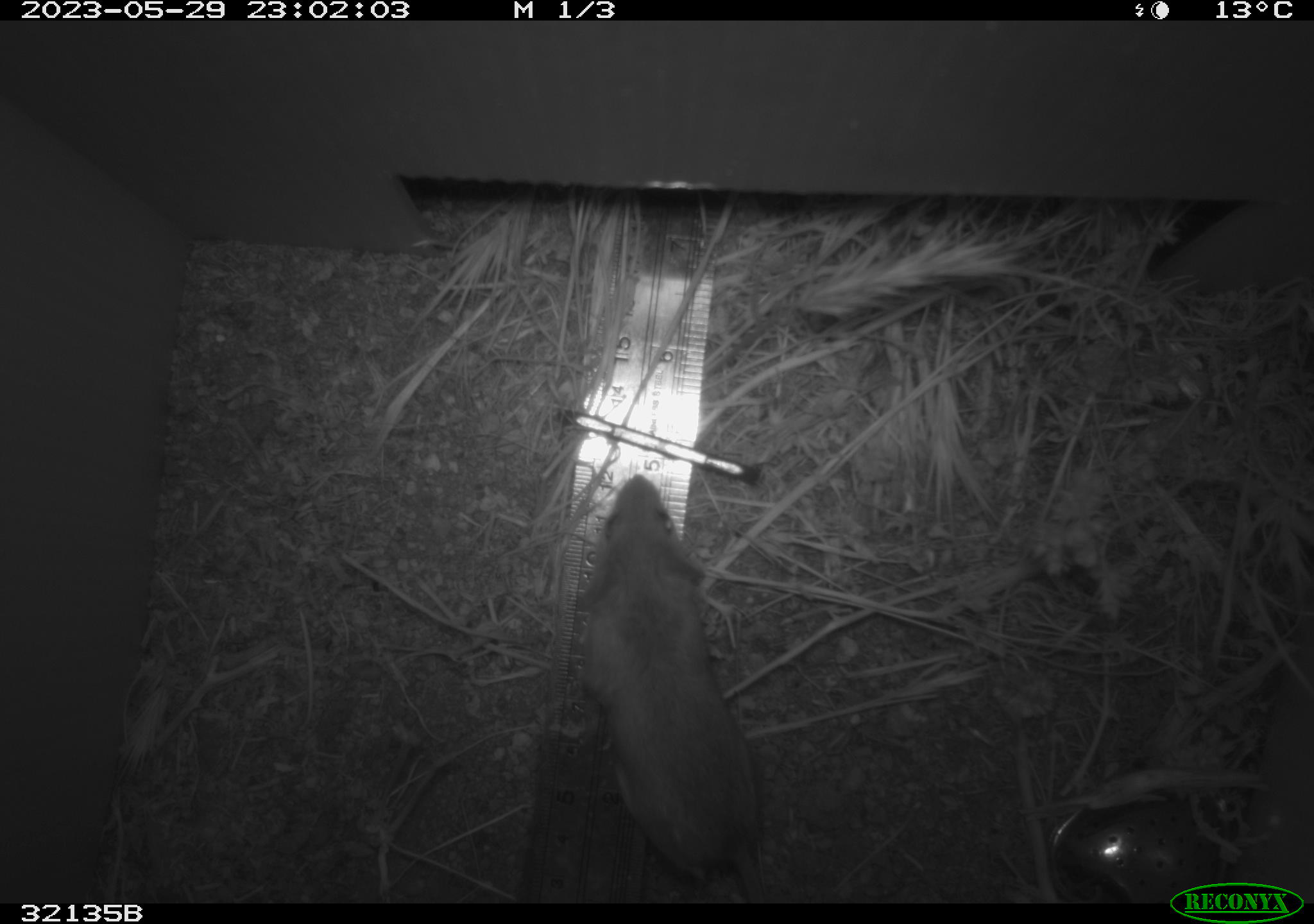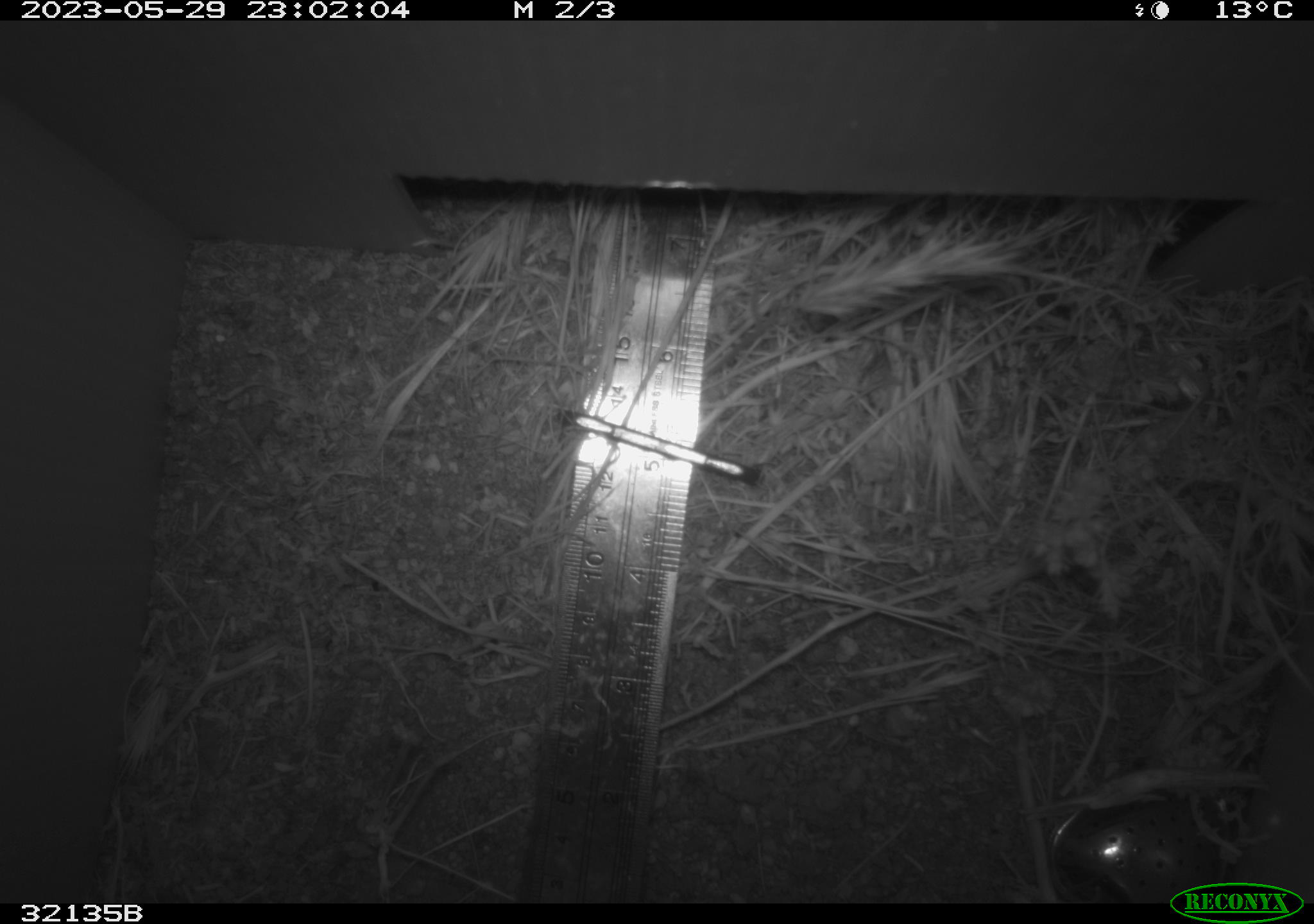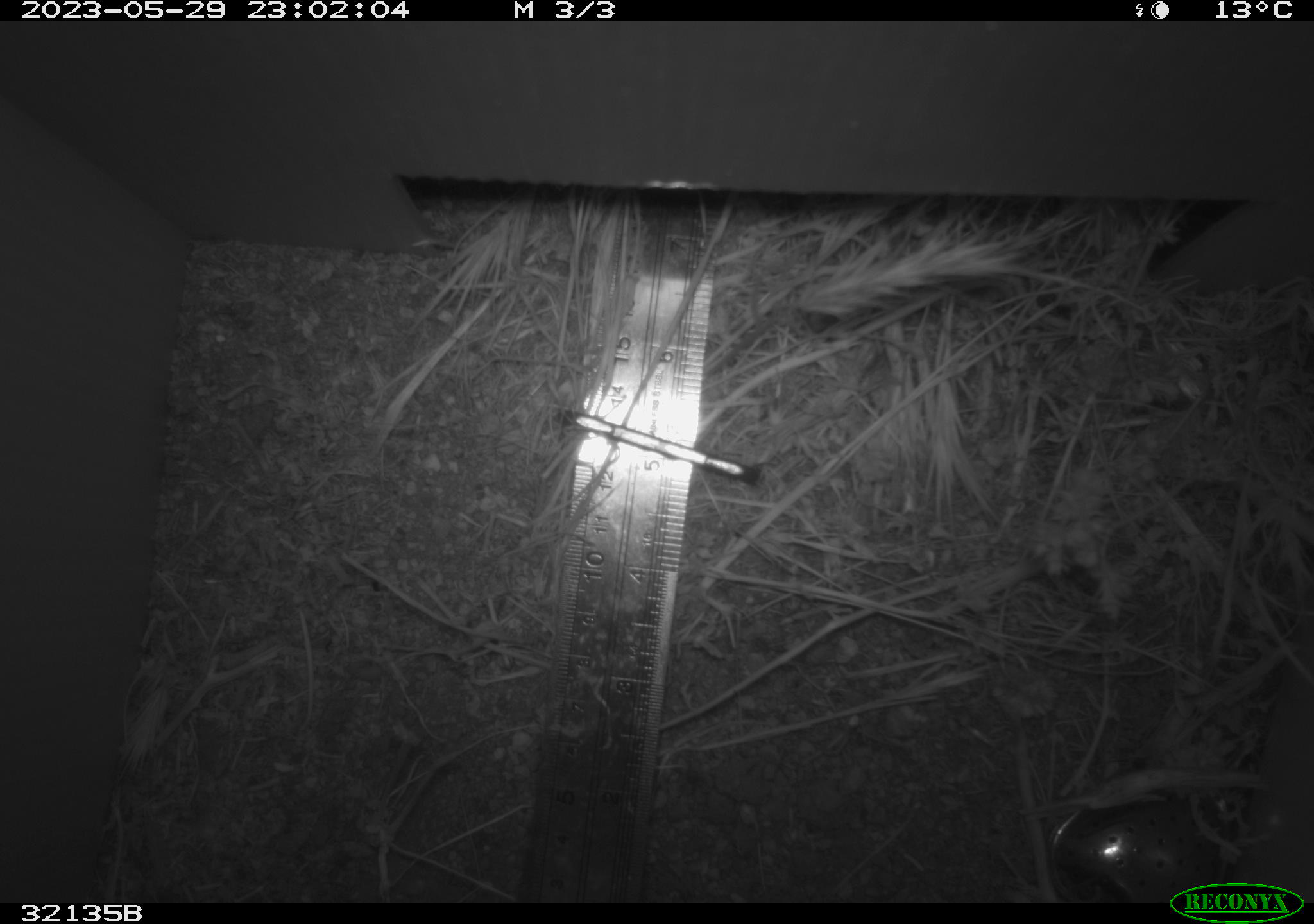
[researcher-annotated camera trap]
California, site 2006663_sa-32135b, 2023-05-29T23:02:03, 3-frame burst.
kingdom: Animalia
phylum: Chordata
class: Mammalia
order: Rodentia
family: Cricetidae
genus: Peromyscus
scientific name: Peromyscus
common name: deer mice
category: peromyscus species